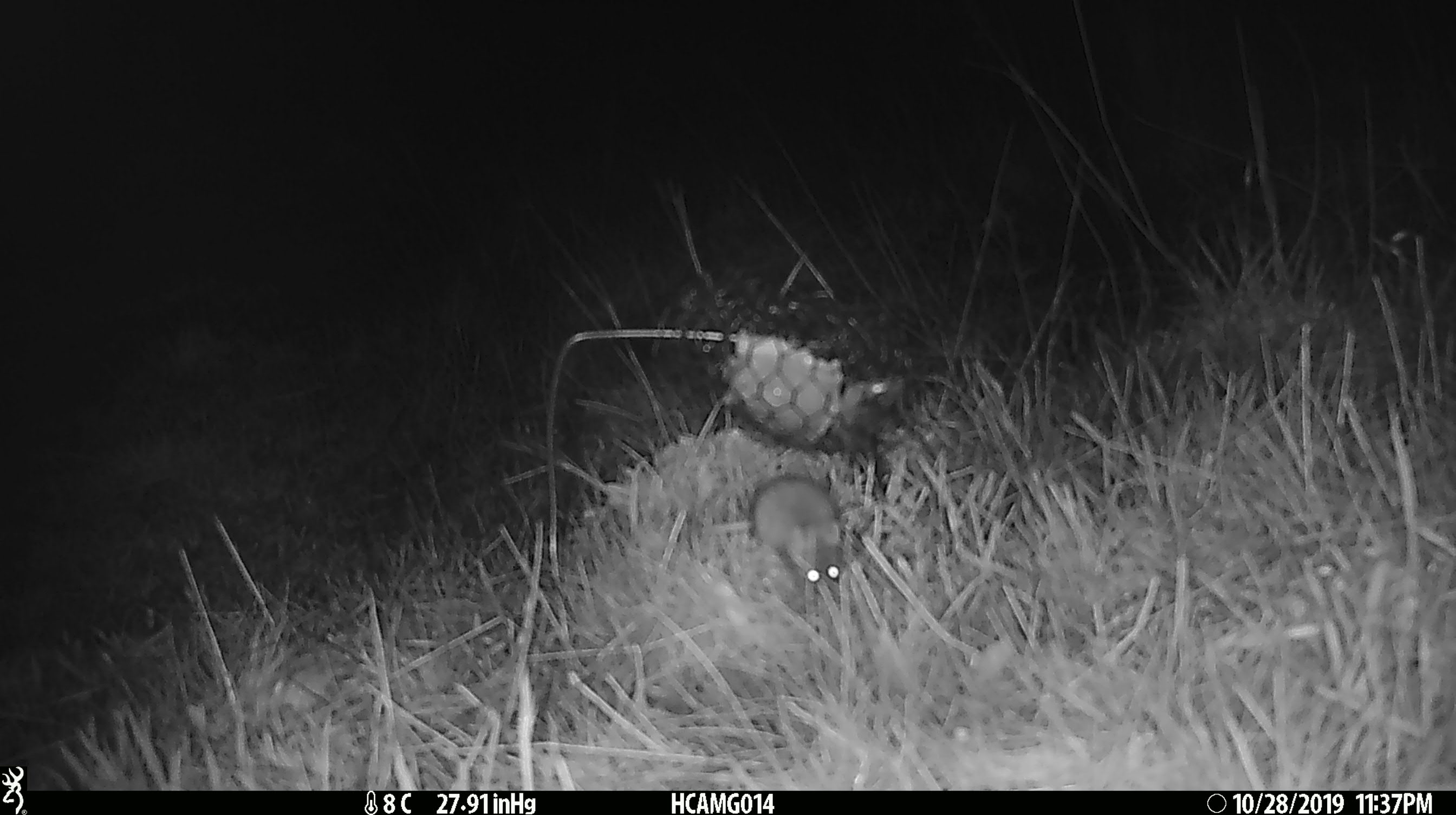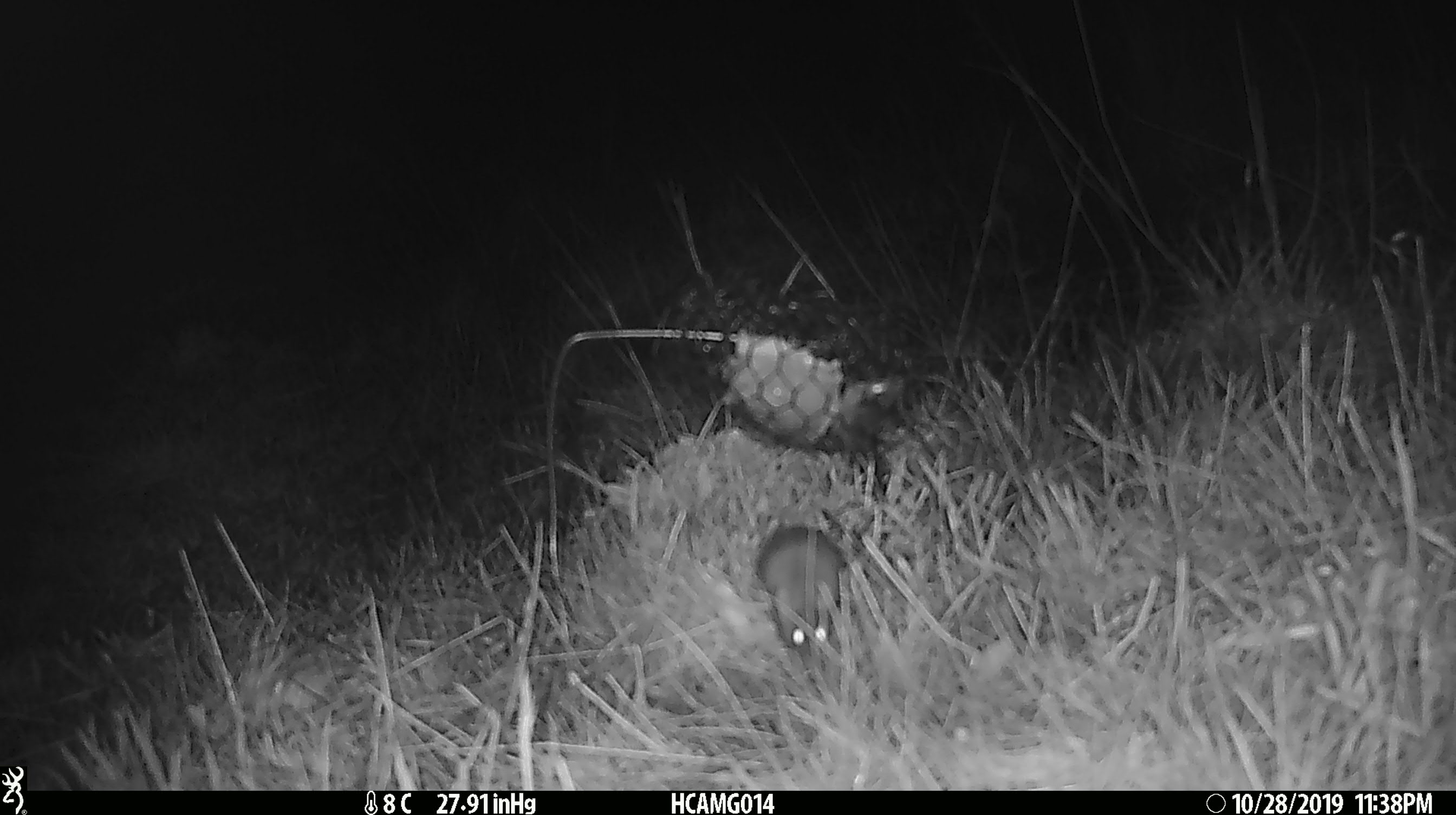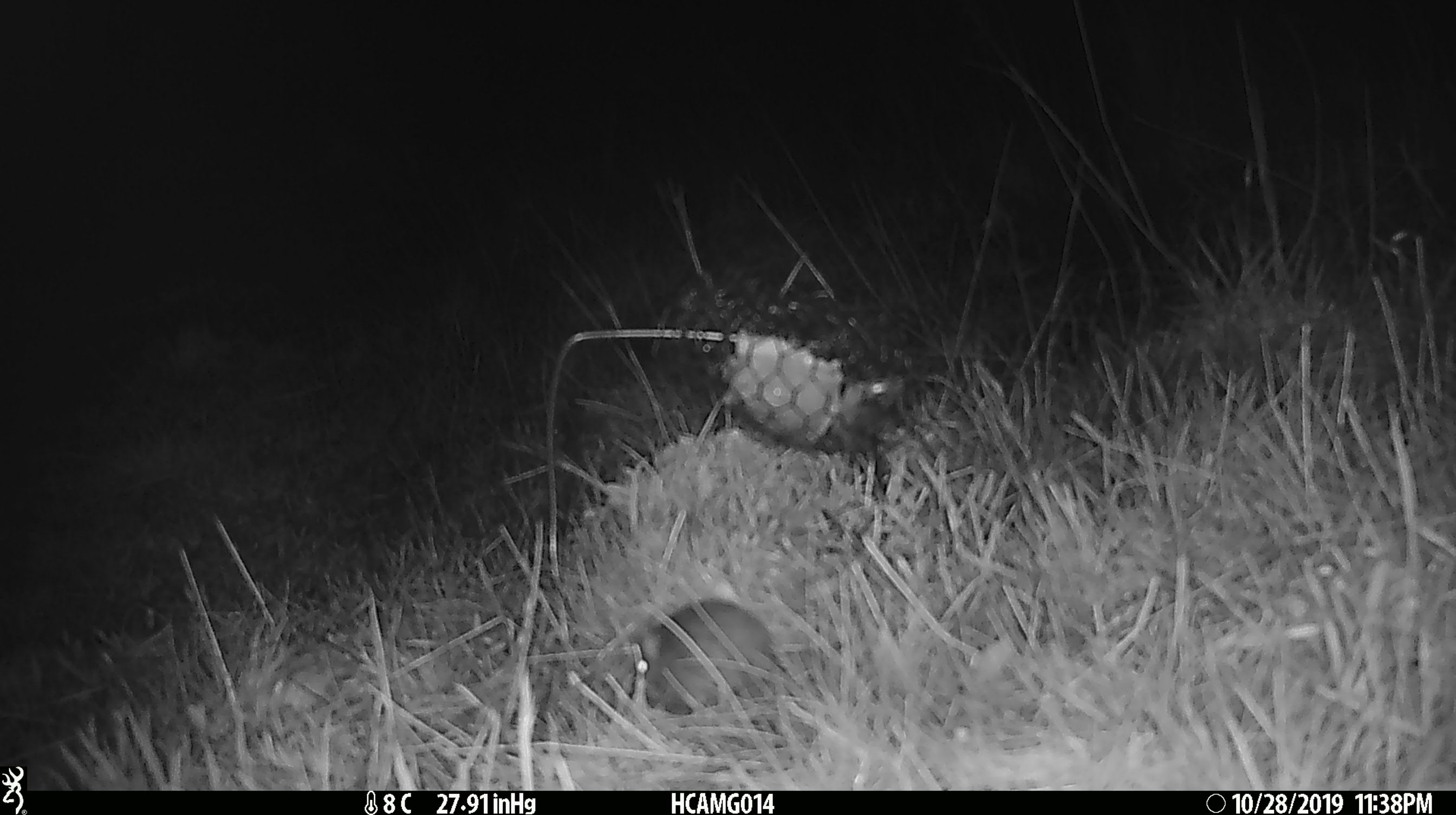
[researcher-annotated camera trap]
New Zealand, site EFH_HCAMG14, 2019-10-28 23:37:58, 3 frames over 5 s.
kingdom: Animalia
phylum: Chordata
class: Mammalia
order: Rodentia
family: Muridae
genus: Mus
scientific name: Mus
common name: mouse